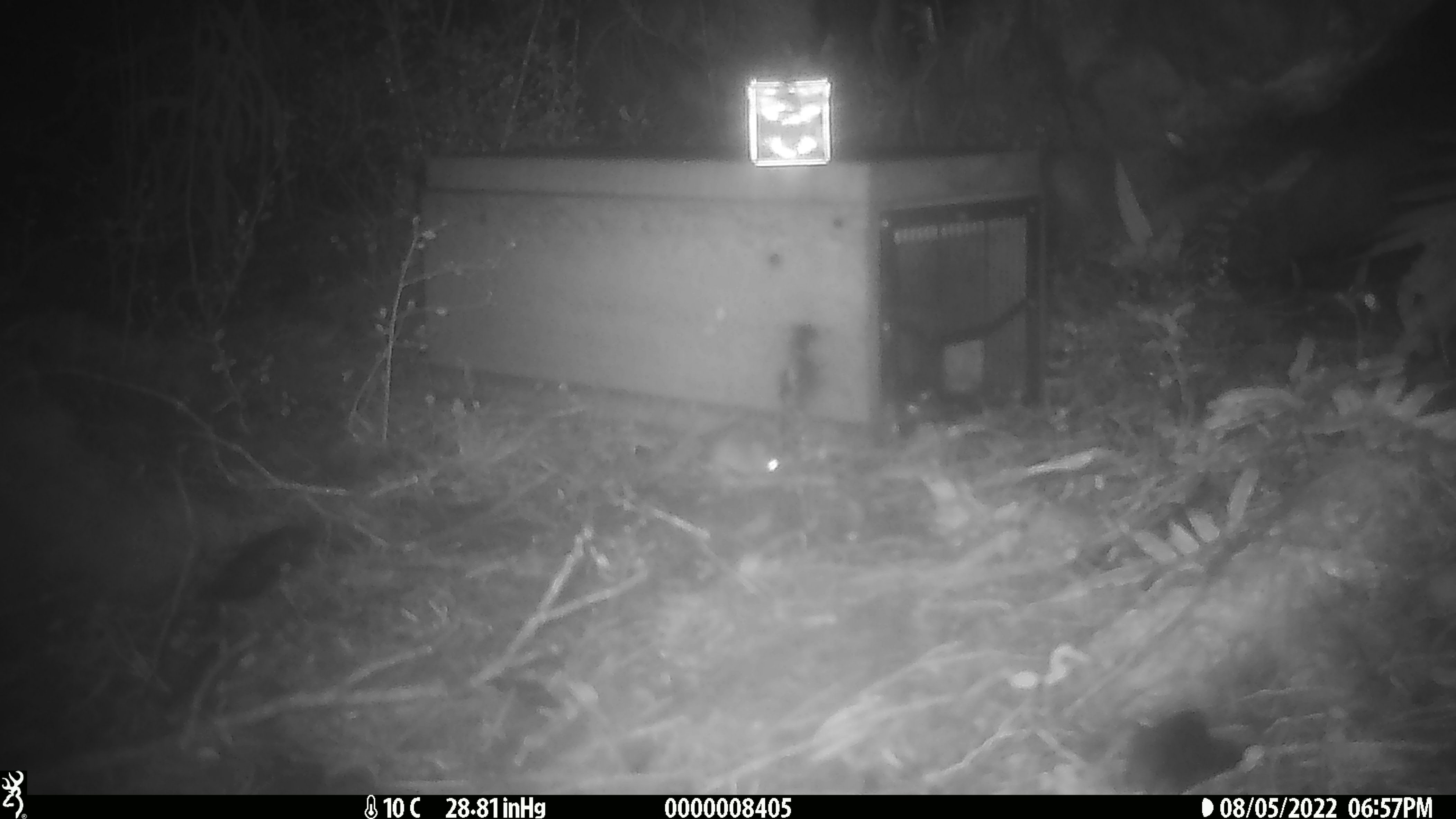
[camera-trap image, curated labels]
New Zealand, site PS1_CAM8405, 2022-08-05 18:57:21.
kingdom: Animalia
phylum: Chordata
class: Mammalia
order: Rodentia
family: Muridae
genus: Mus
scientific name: Mus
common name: mouse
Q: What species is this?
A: Mouse (Mus).